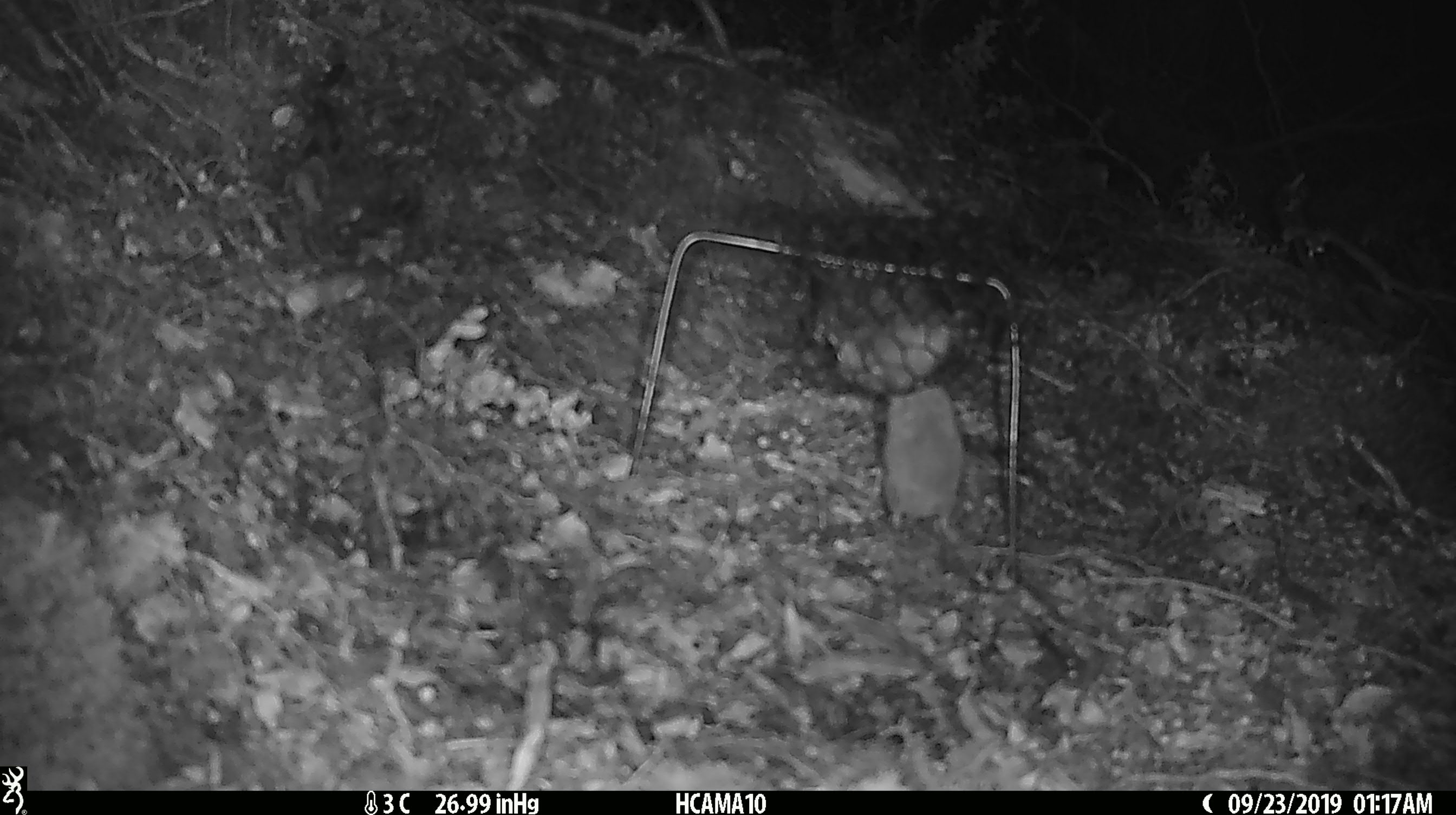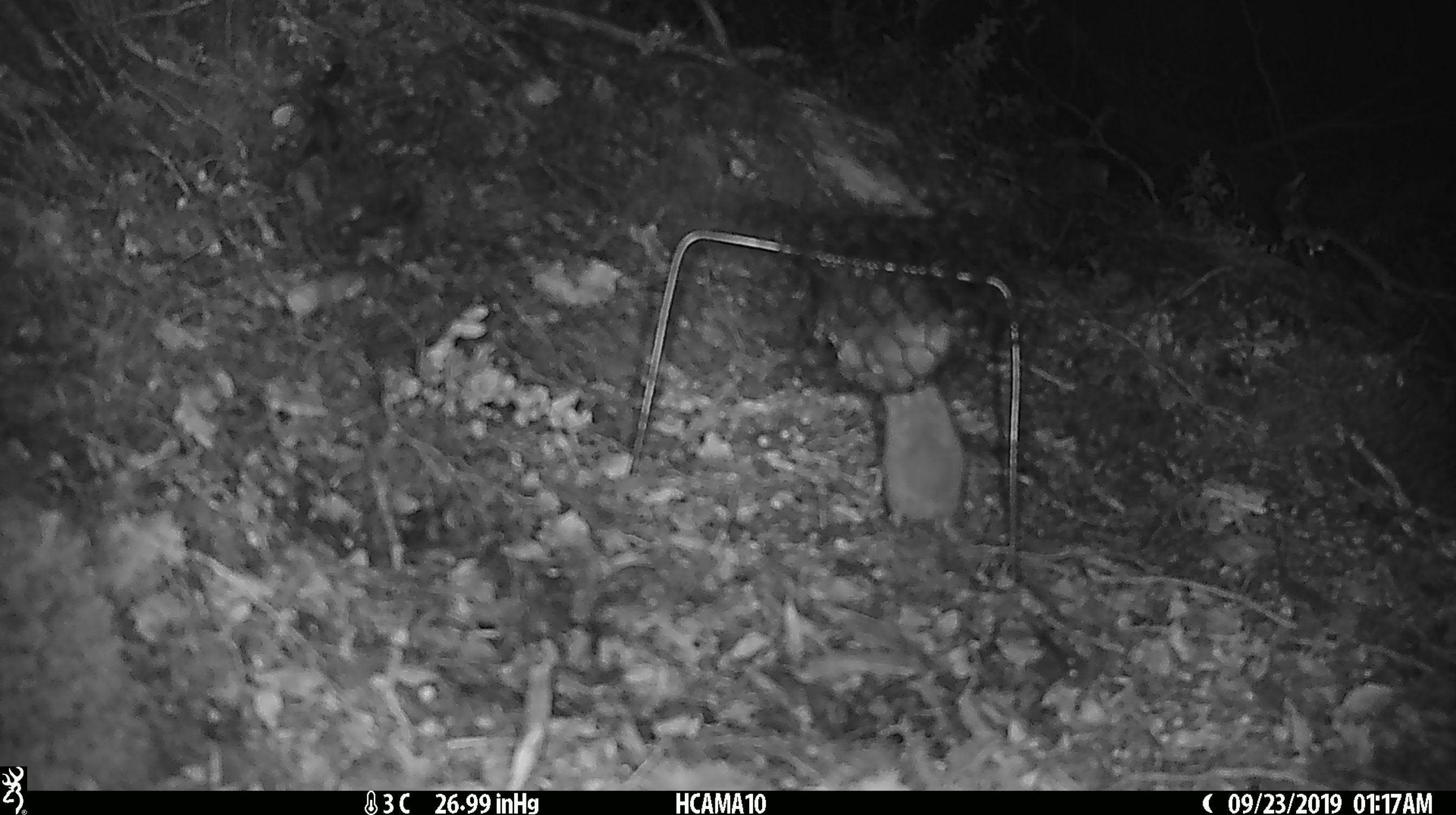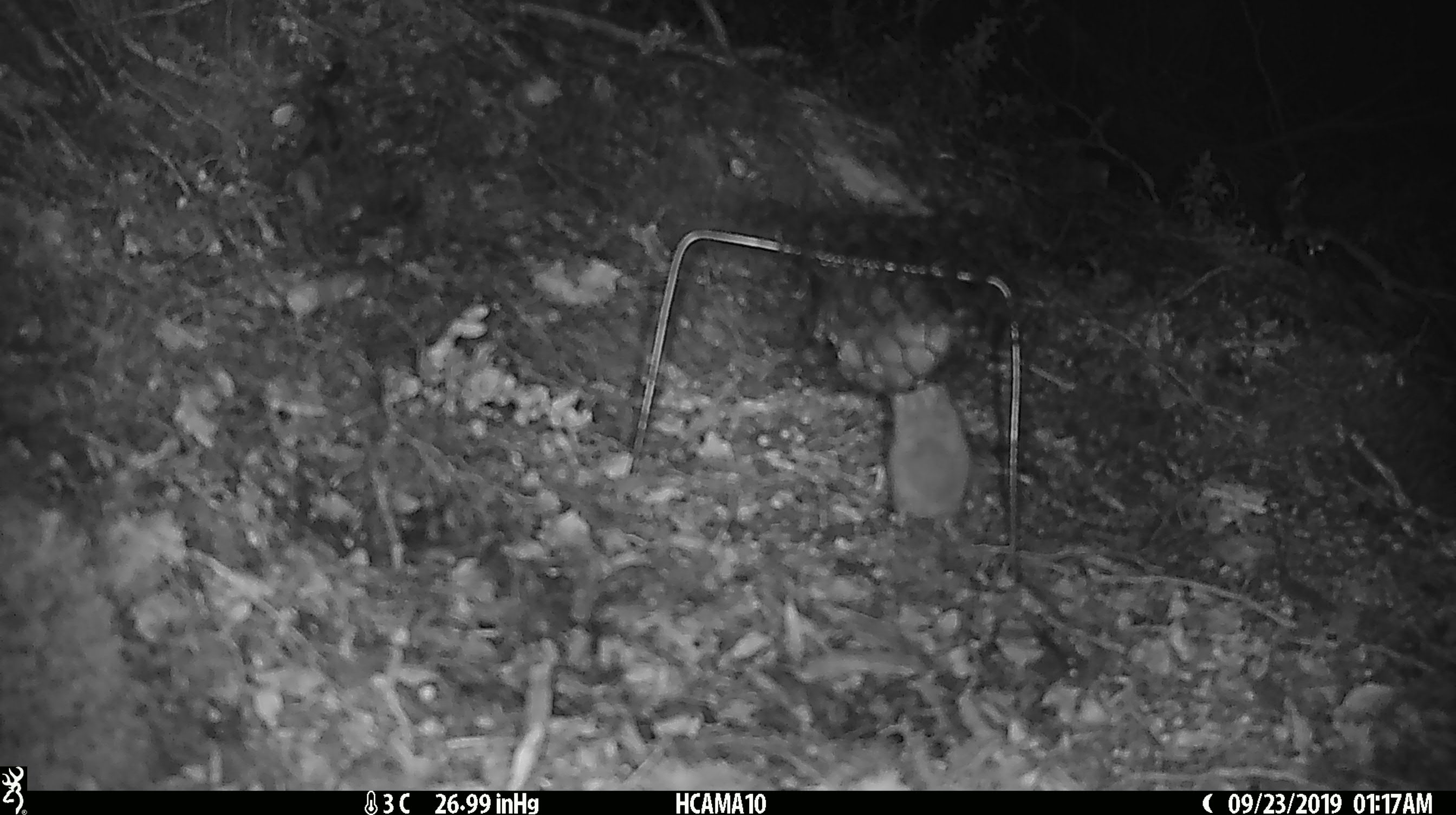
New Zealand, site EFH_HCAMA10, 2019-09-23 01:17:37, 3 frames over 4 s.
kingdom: Animalia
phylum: Chordata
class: Mammalia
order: Rodentia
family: Muridae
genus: Mus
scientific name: Mus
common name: mouse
Mouse (Mus).